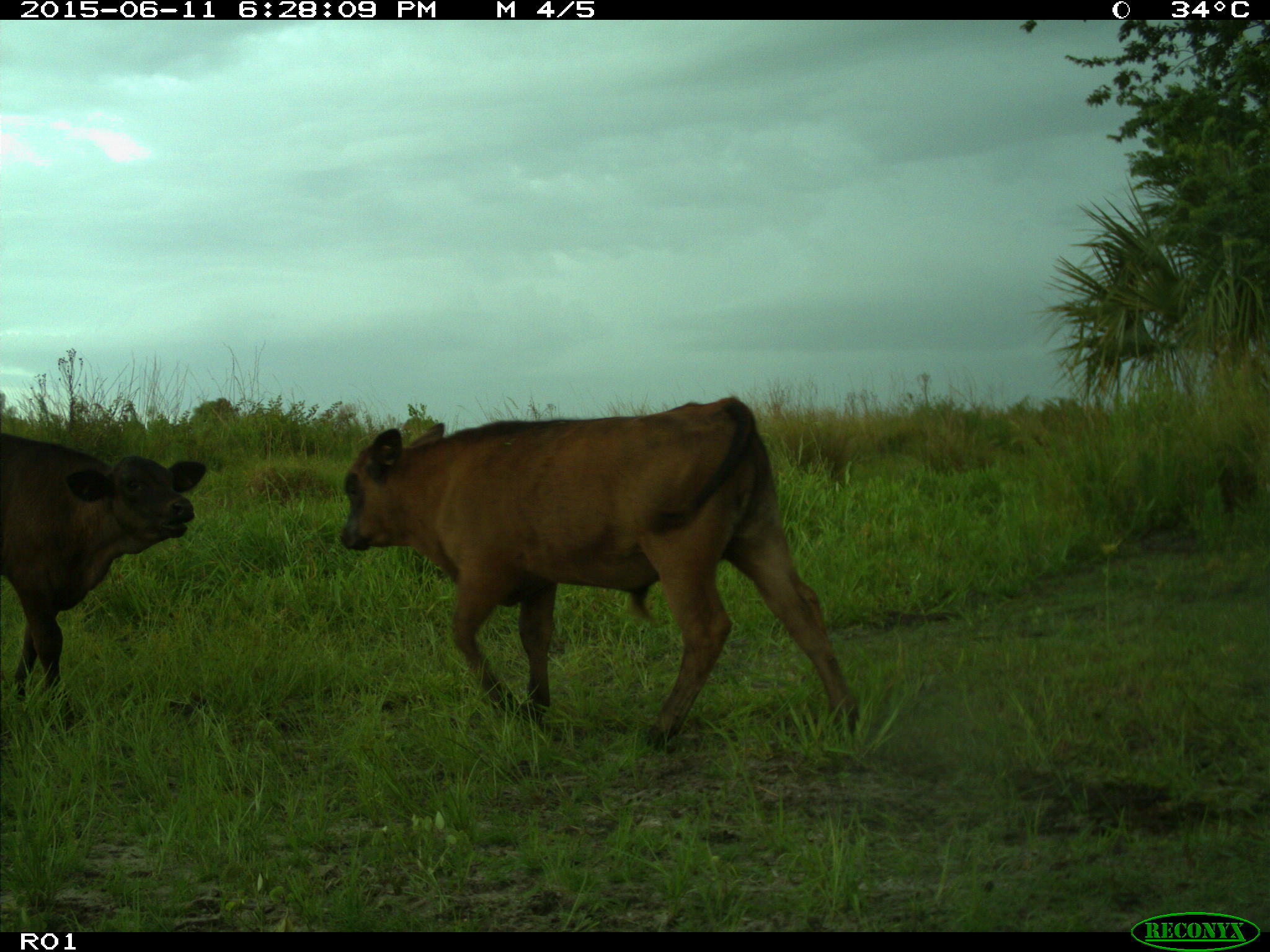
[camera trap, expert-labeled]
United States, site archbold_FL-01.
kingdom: Animalia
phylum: Chordata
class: Mammalia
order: Artiodactyla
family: Bovidae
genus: Bos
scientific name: Bos taurus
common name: domestic cow